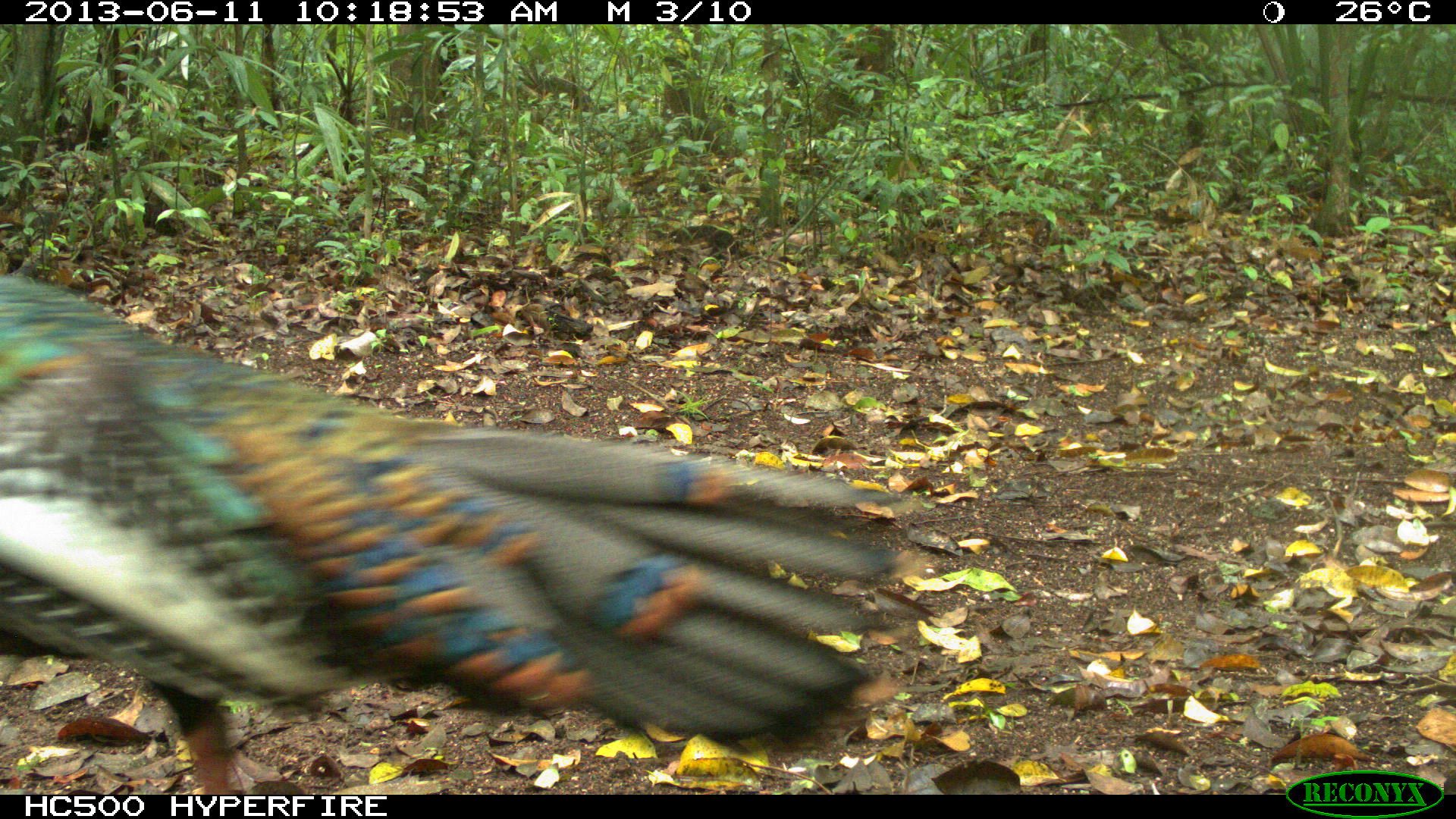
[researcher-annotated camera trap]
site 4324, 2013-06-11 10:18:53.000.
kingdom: Animalia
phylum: Chordata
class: Aves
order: Galliformes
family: Phasianidae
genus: Meleagris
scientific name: Meleagris ocellata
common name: ocellated turkey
Meleagris ocellata (ocellated turkey), count 1, sex male.